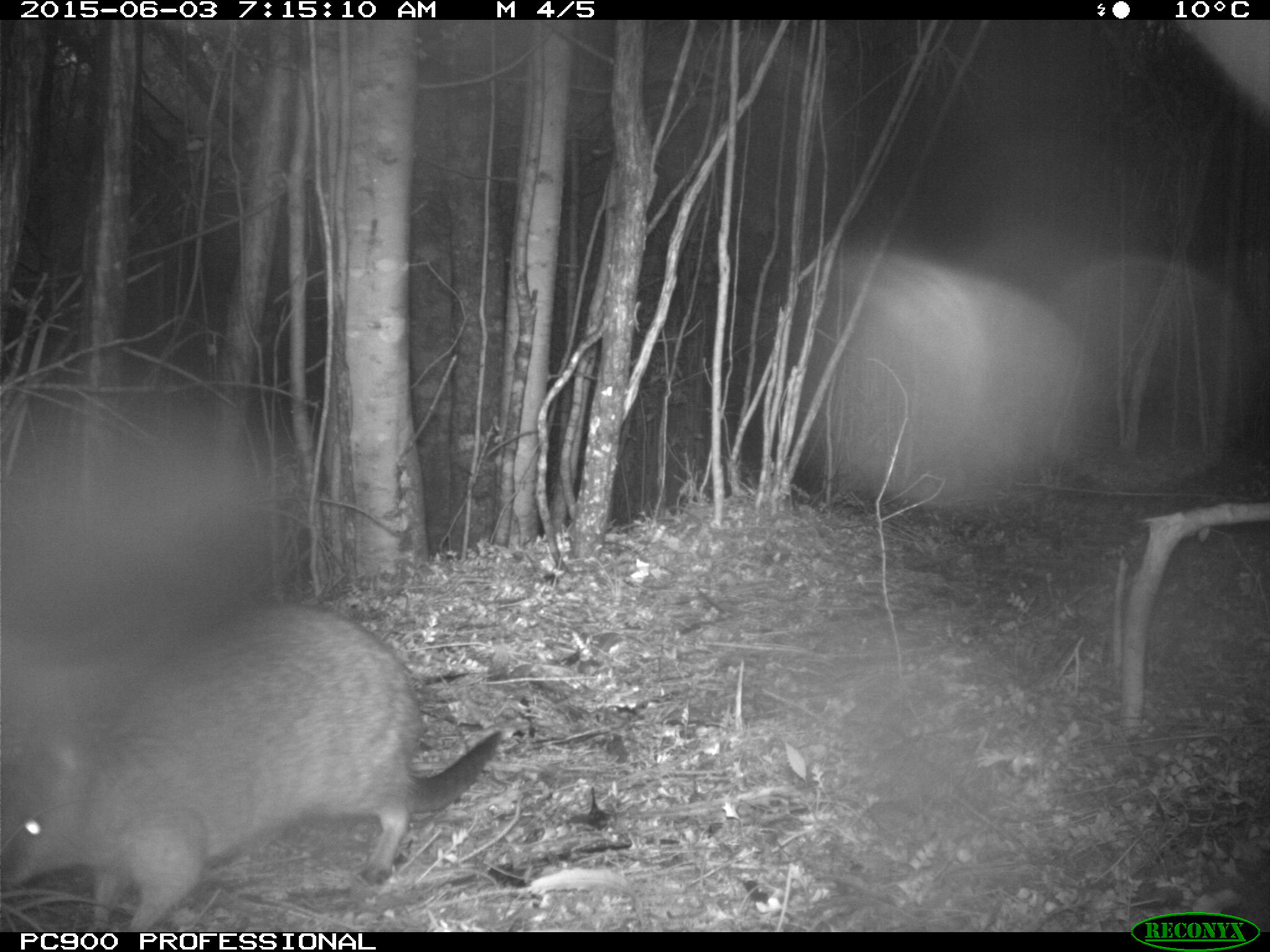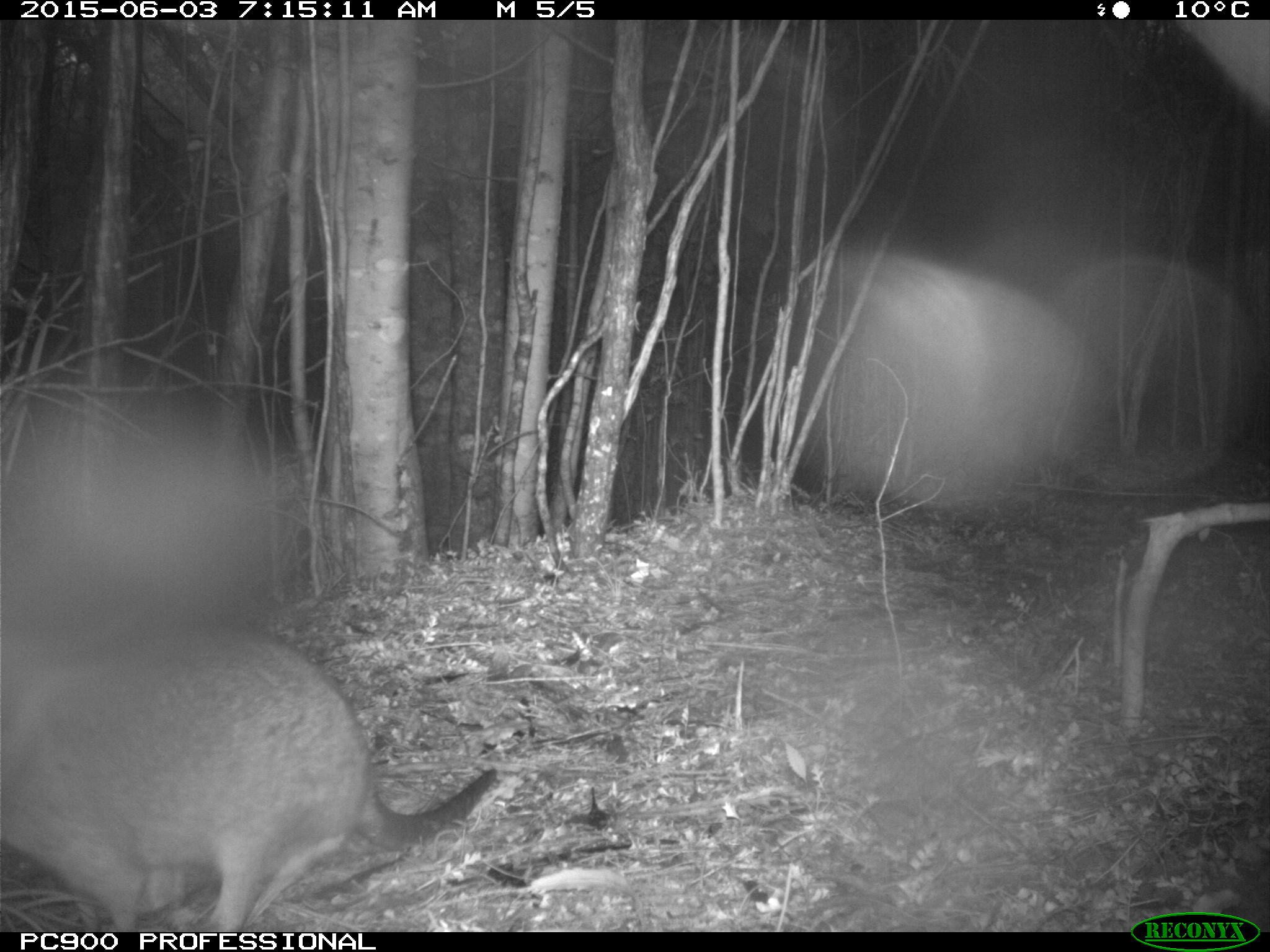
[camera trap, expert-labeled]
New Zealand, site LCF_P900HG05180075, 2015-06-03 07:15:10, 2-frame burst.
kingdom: Animalia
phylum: Chordata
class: Mammalia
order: Diprotodontia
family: Macropodidae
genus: Notamacropus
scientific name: Notamacropus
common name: wallaby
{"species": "wallaby (Notamacropus)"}